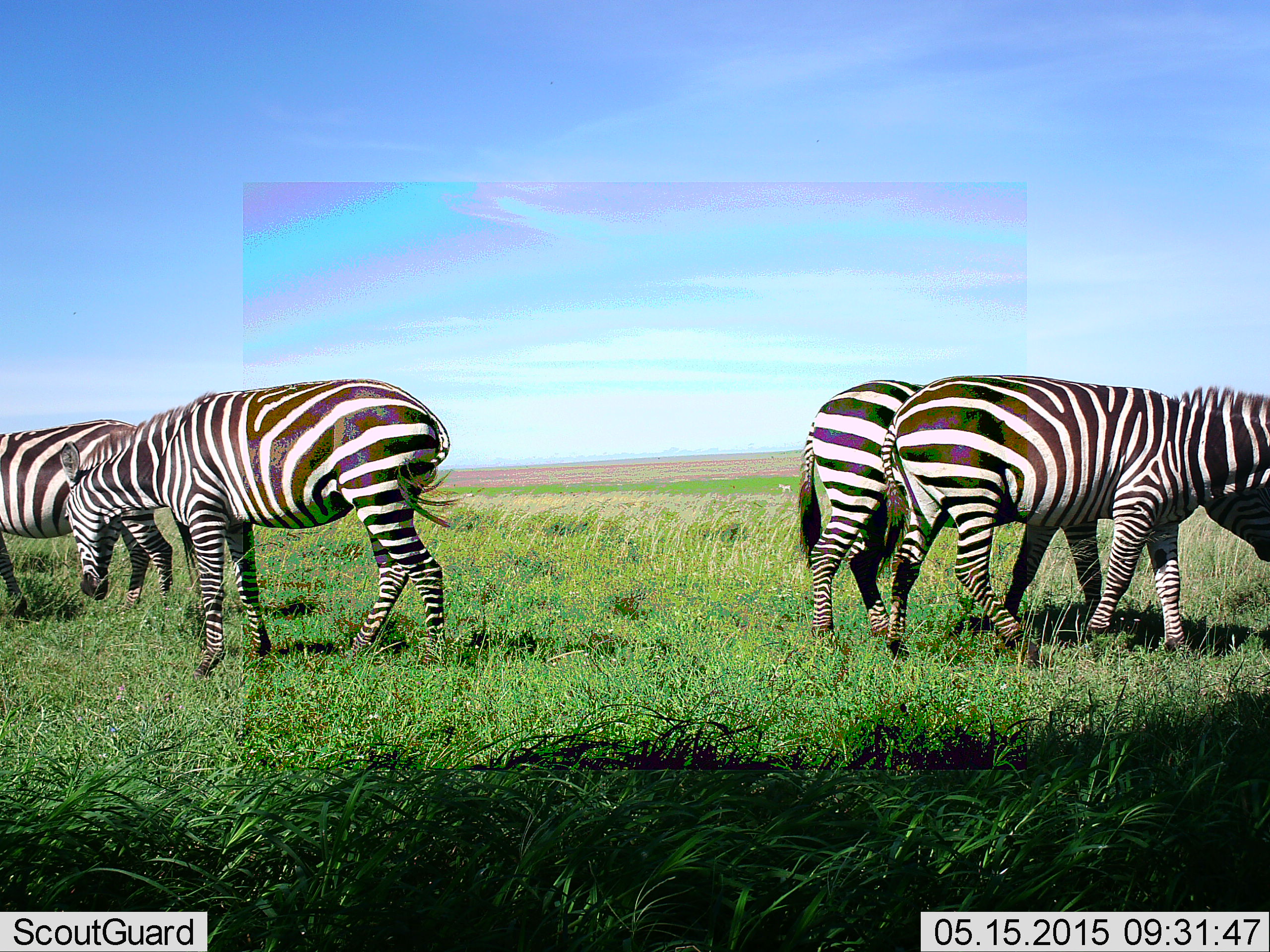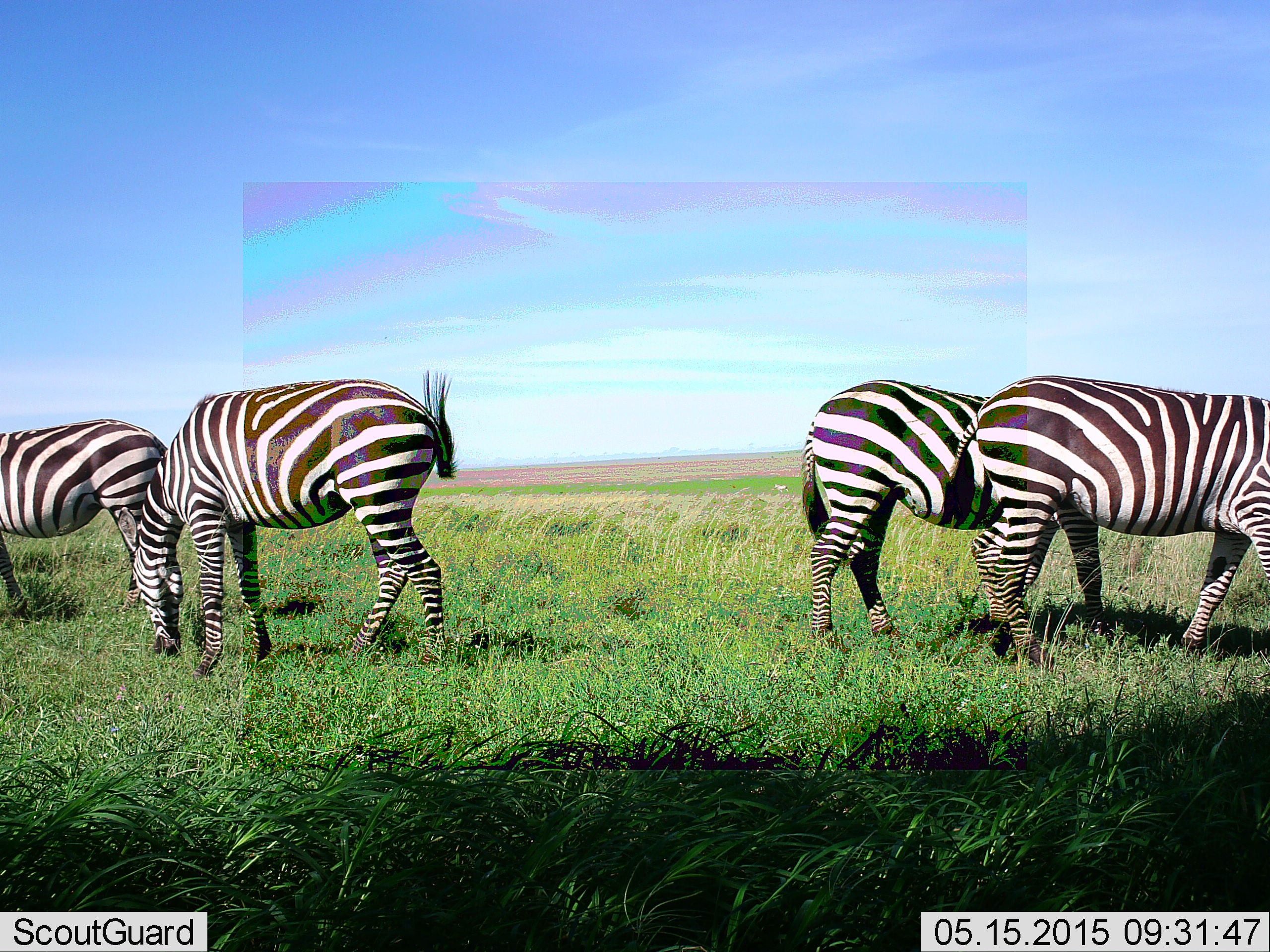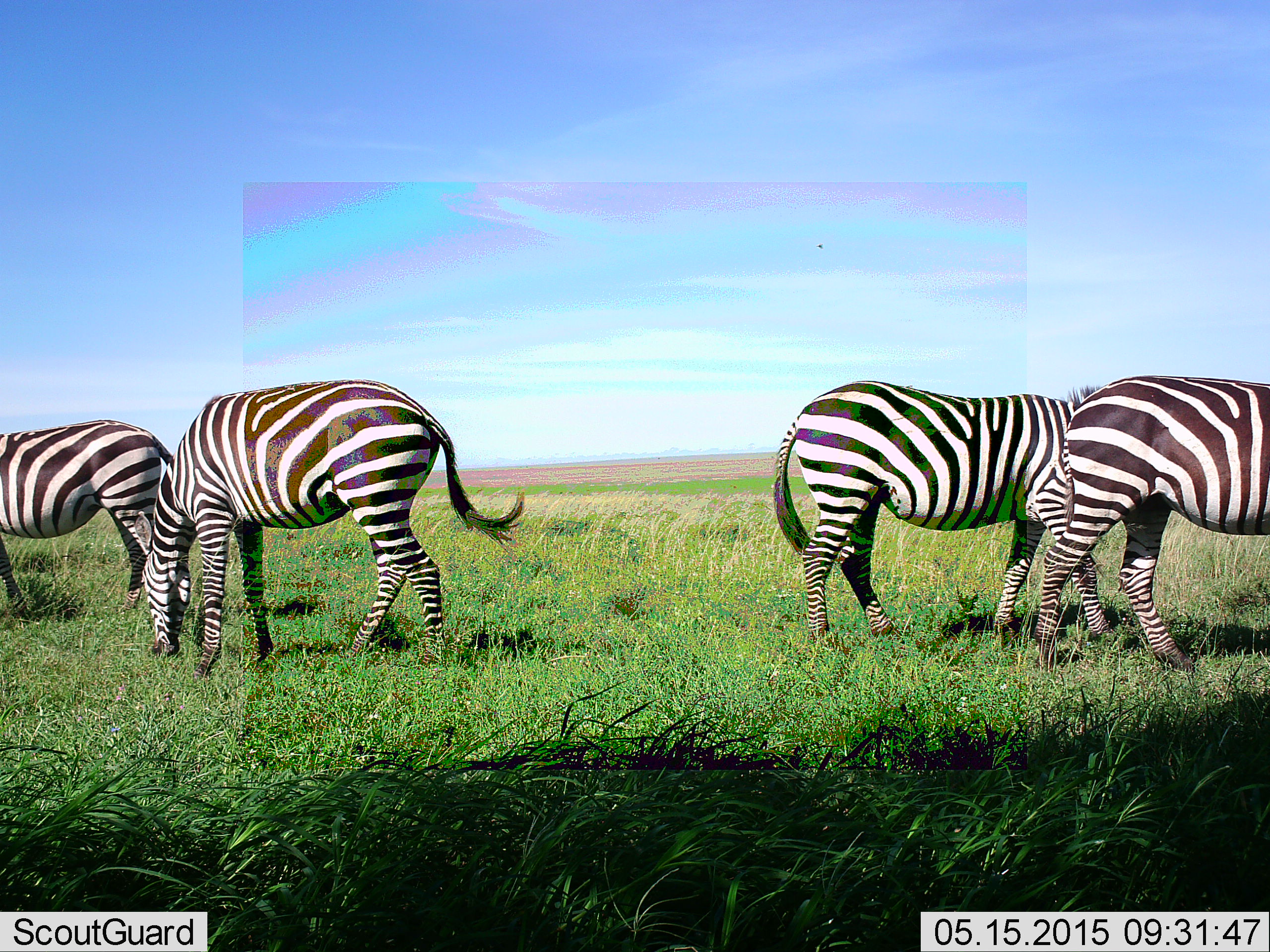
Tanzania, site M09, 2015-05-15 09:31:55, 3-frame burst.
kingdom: Animalia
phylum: Chordata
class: Mammalia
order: Perissodactyla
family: Equidae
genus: Equus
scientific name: Equus quagga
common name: plains zebra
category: zebra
Zebra (plains zebra) (Equus quagga), count 4. Behavior (volunteer vote fractions): standing 10%, resting 0%, moving 20%, interacting 0%. Young present (vote fraction): 0%. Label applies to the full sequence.